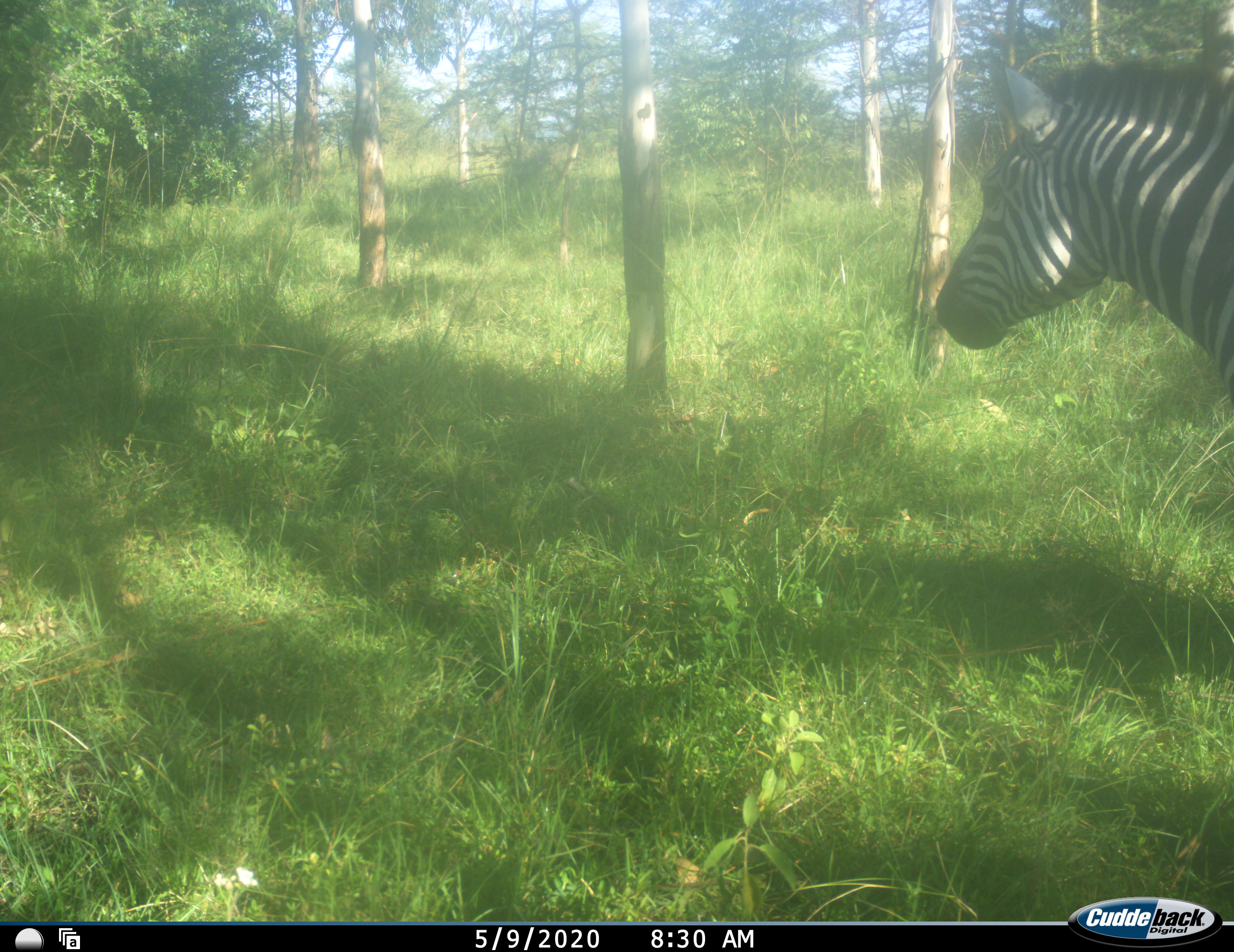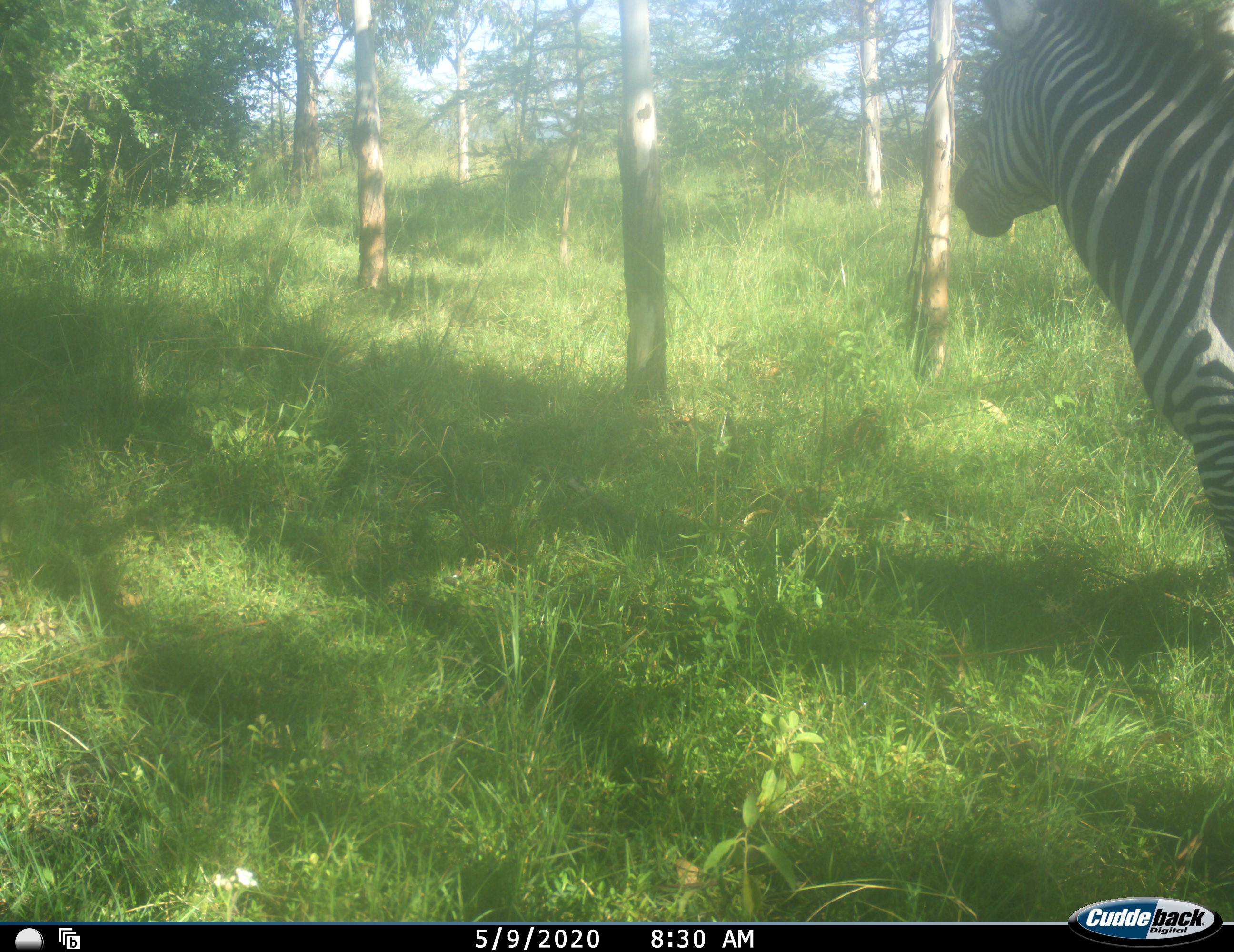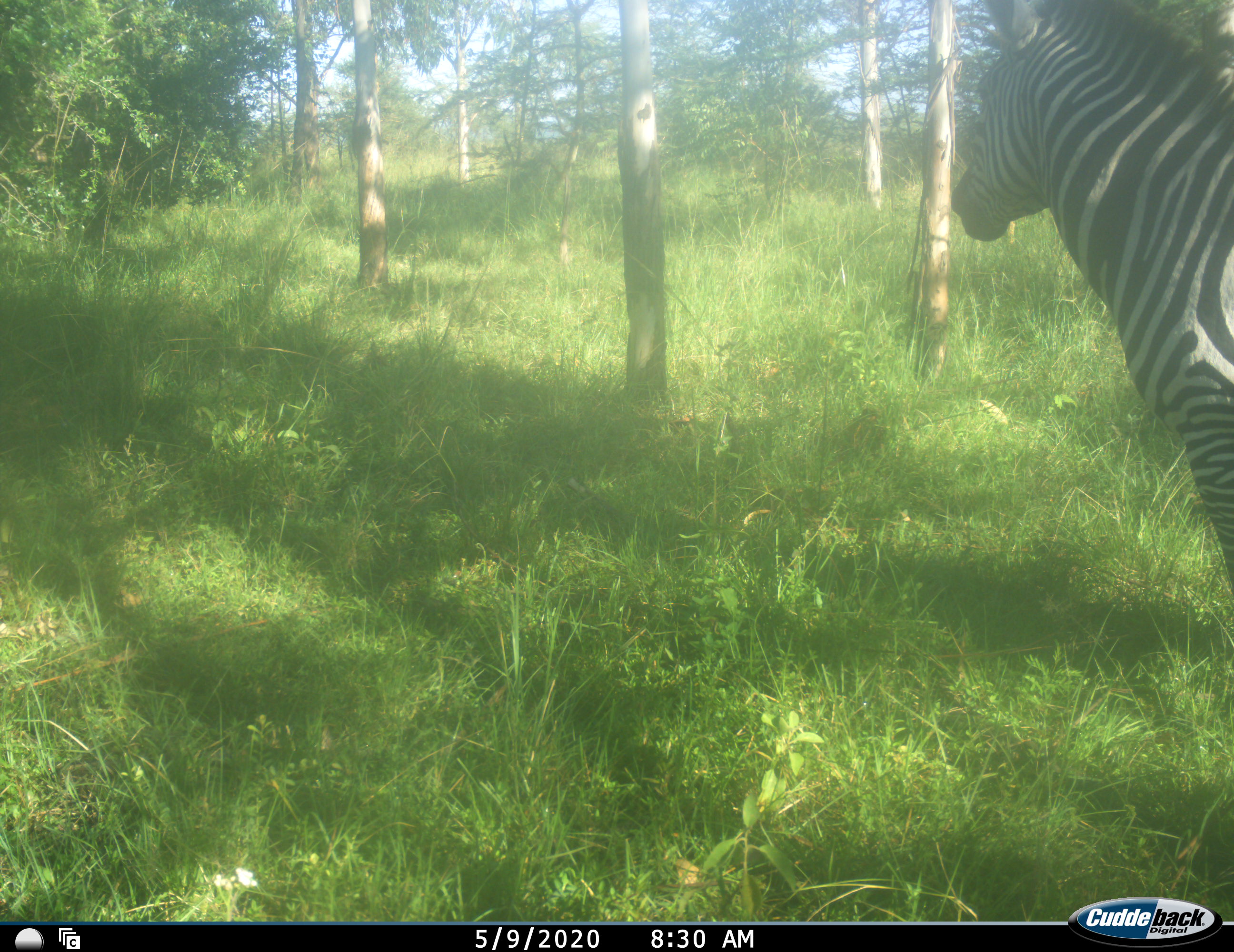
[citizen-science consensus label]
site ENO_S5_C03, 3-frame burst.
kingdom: Animalia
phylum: Chordata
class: Mammalia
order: Perissodactyla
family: Equidae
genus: Equus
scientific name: Equus quagga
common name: plains zebra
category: zebraplains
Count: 1.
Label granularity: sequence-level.